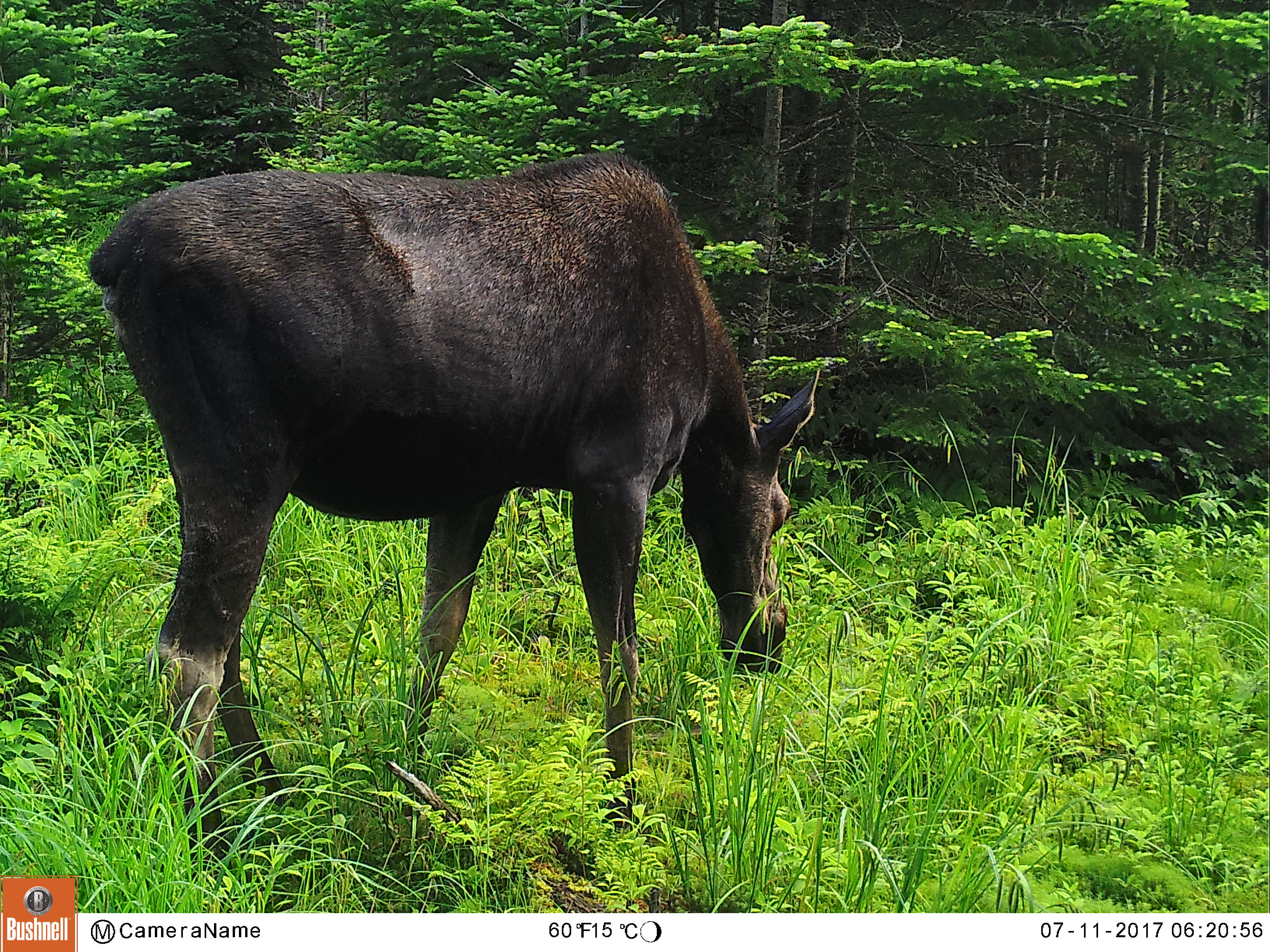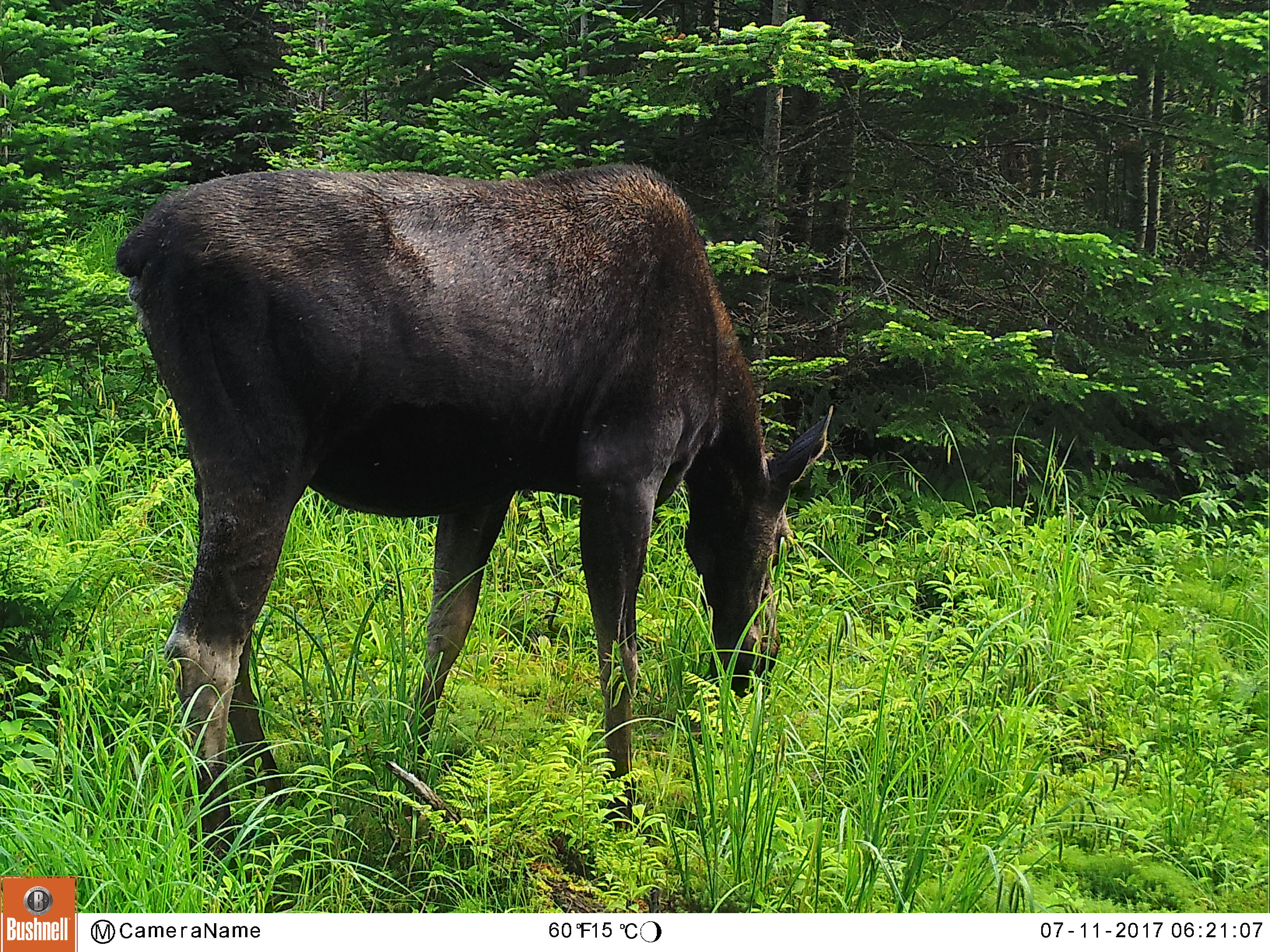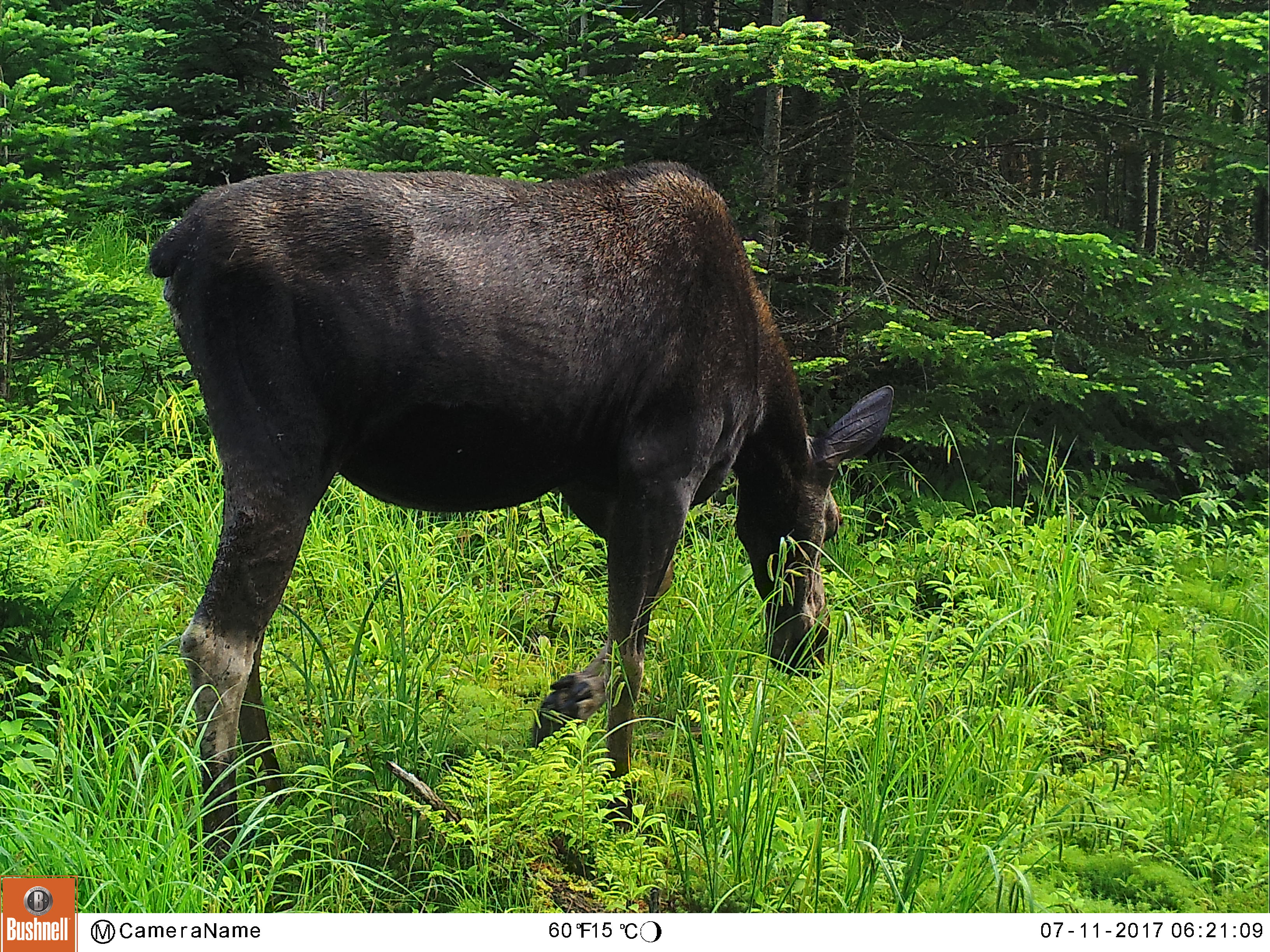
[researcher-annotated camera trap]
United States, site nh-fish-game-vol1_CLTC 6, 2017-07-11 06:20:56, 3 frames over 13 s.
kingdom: Animalia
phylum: Chordata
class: Mammalia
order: Artiodactyla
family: Cervidae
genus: Alces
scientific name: Alces alces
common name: moose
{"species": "moose (Alces alces)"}